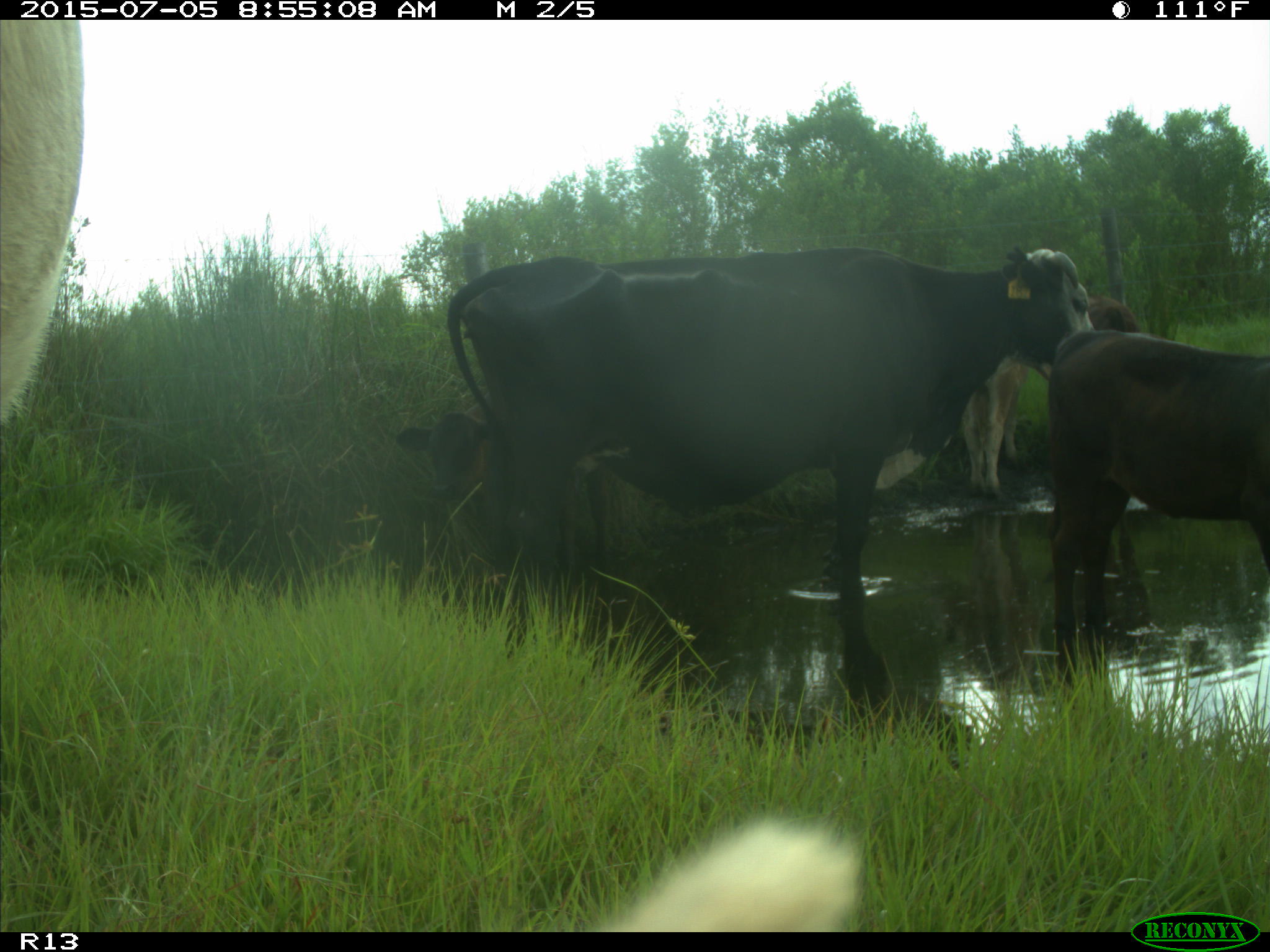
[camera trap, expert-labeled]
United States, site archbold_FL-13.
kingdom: Animalia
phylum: Chordata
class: Mammalia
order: Artiodactyla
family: Bovidae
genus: Bos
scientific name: Bos taurus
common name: domestic cow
Bos taurus (domestic cow).